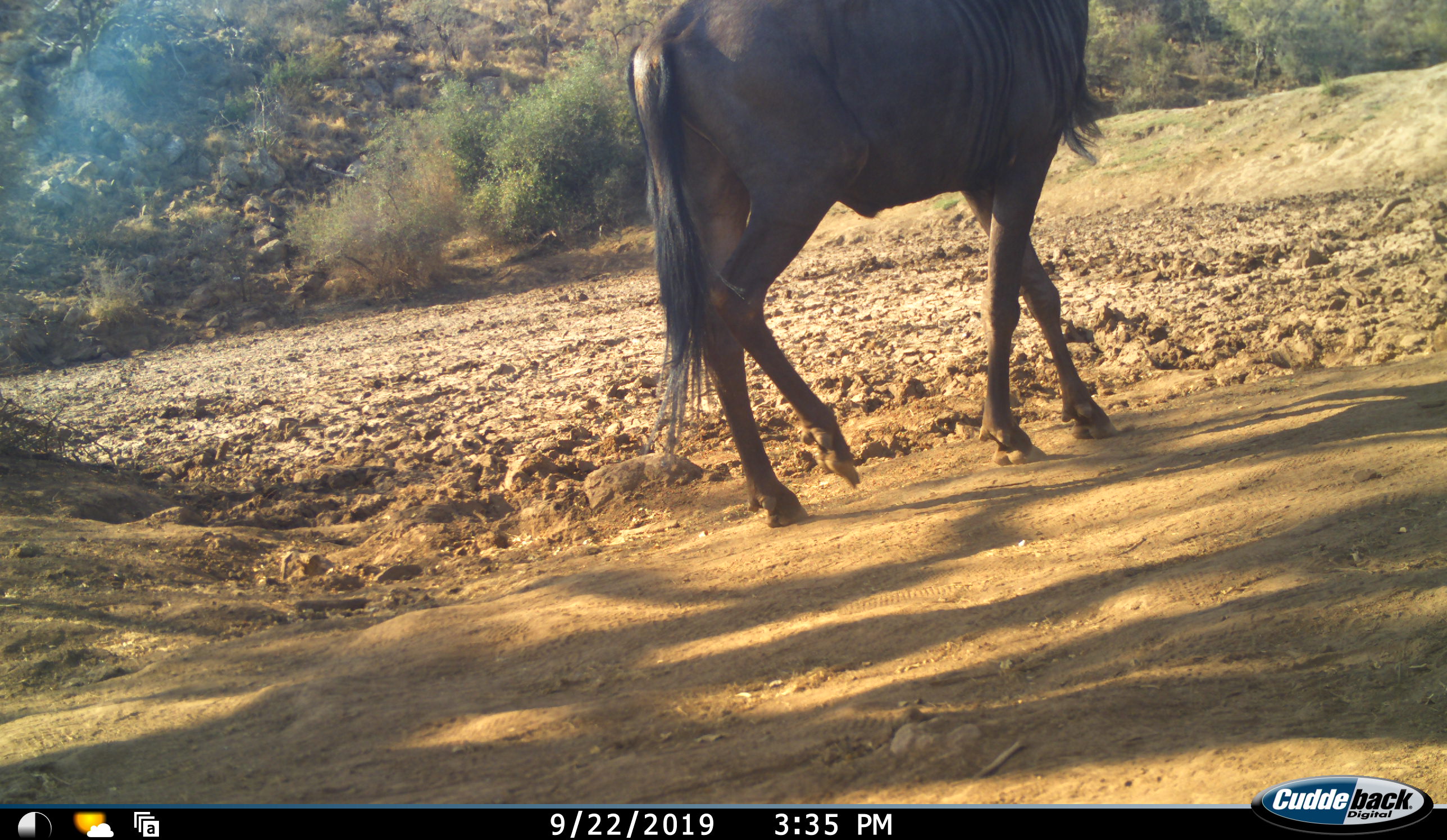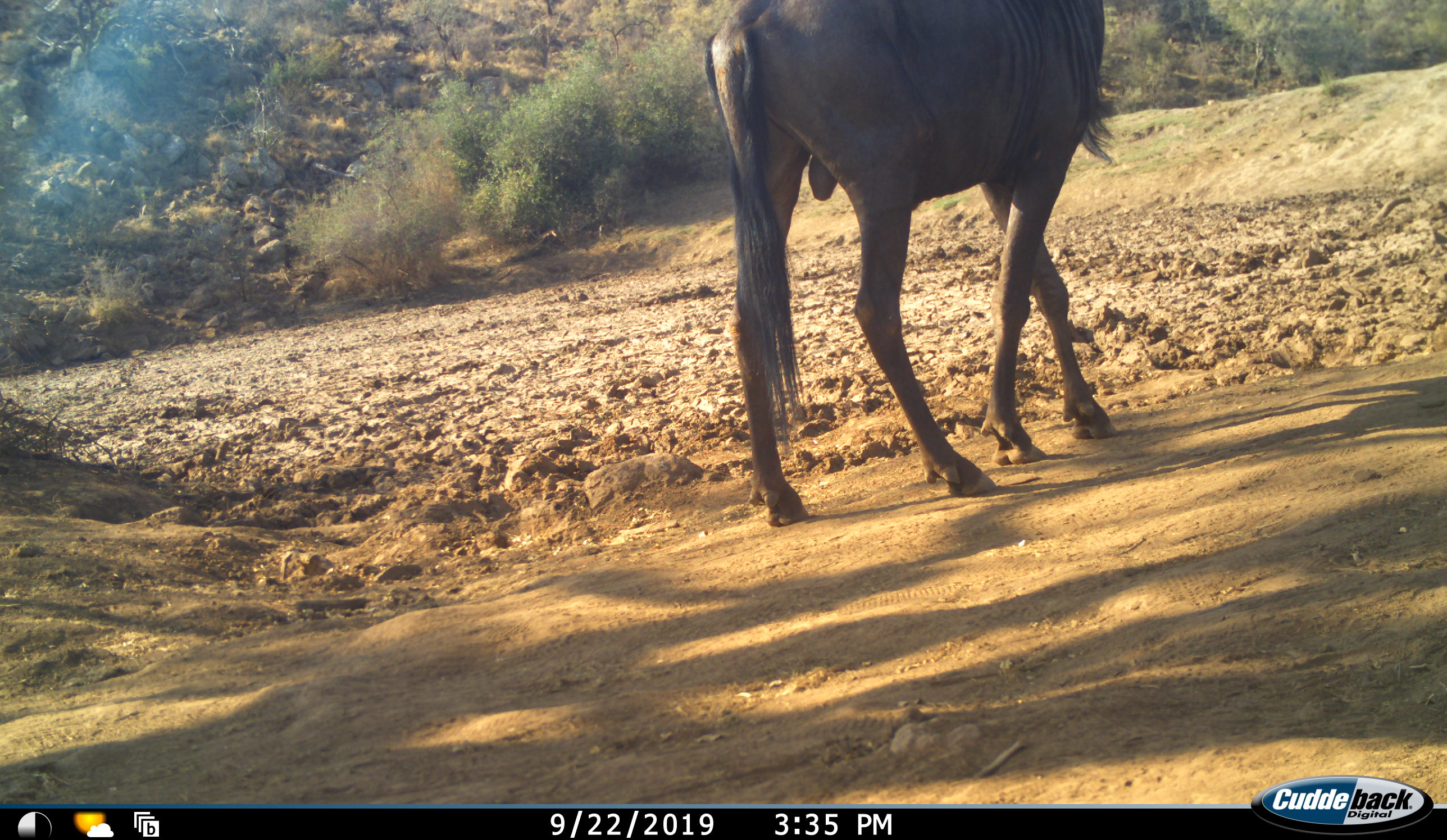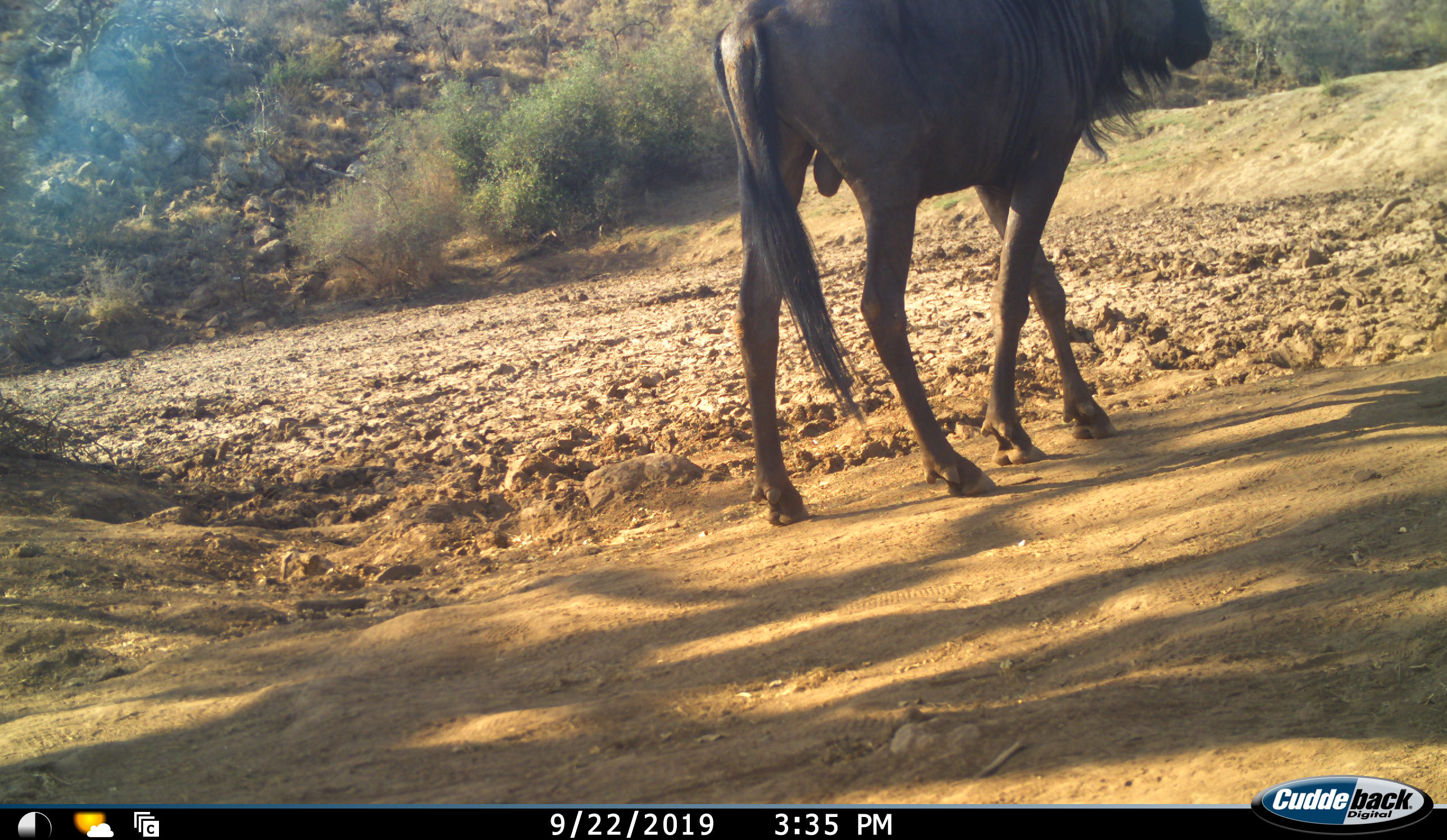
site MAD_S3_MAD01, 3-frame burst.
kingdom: Animalia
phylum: Chordata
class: Mammalia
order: Artiodactyla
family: Bovidae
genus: Connochaetes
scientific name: Connochaetes taurinus taurinus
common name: blue wildebeest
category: wildebeestblue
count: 1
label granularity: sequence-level